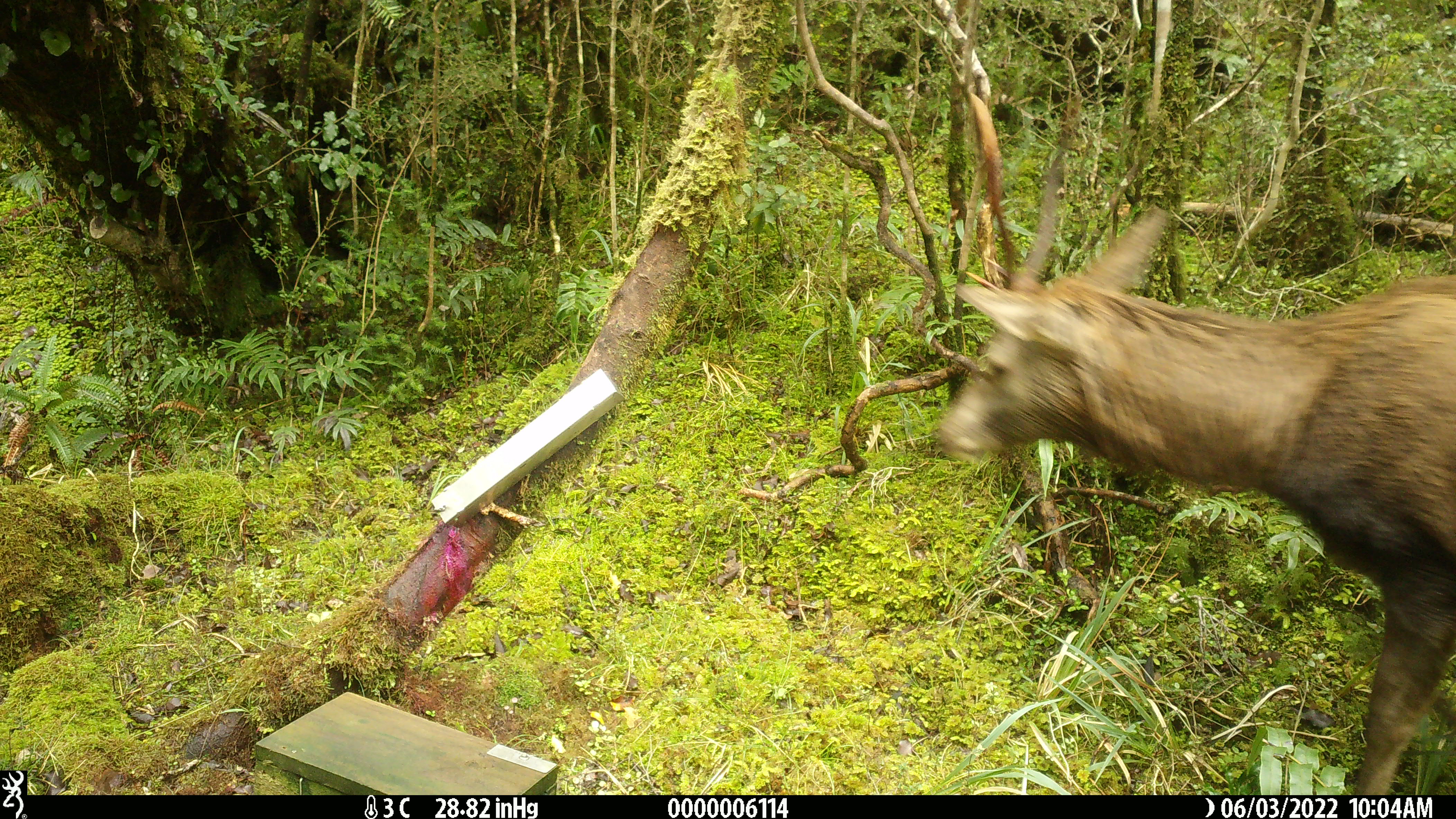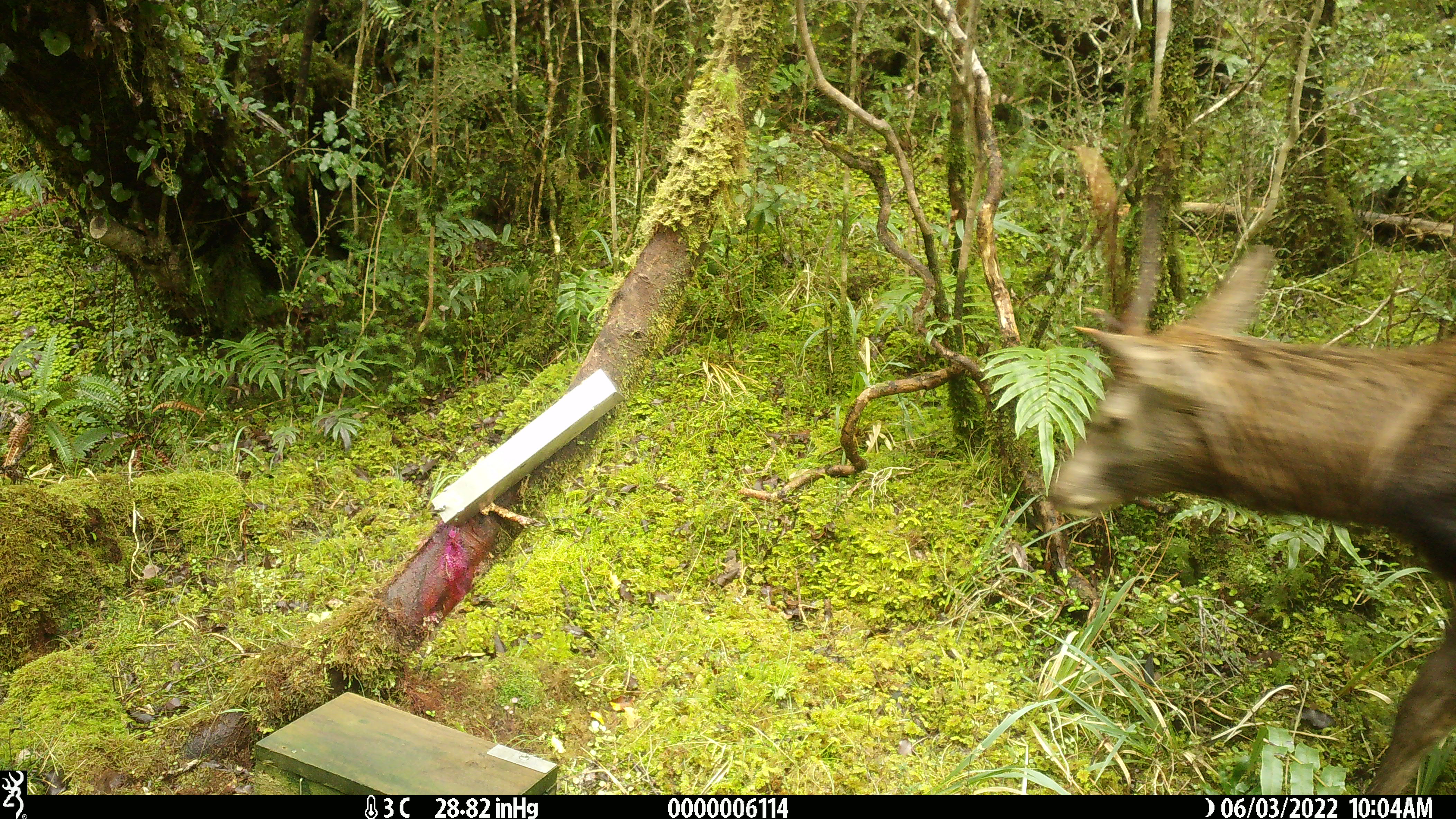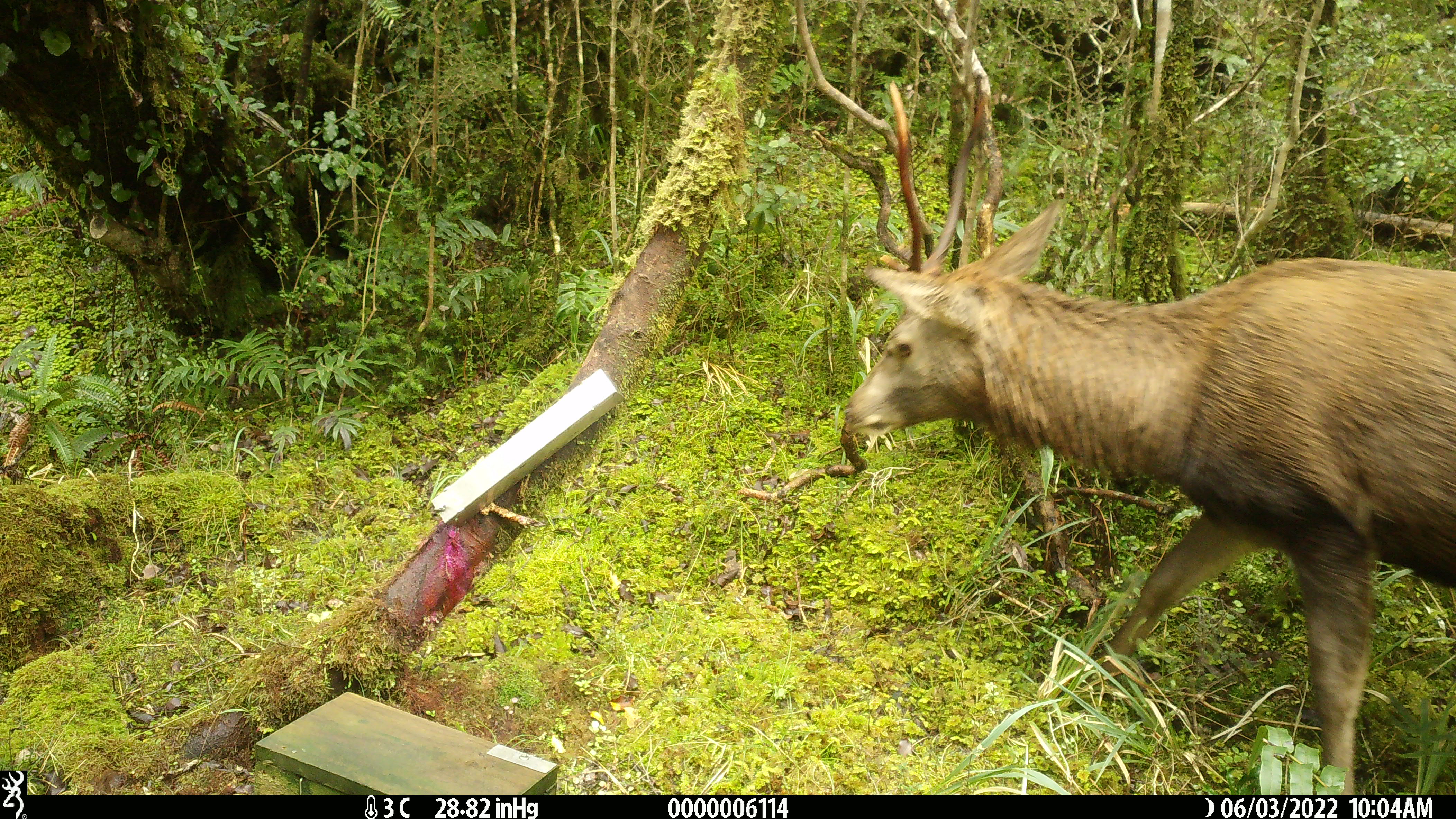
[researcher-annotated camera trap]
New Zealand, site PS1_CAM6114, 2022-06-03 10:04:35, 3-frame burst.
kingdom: Animalia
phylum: Chordata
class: Mammalia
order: Artiodactyla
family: Cervidae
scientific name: Cervidae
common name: deer